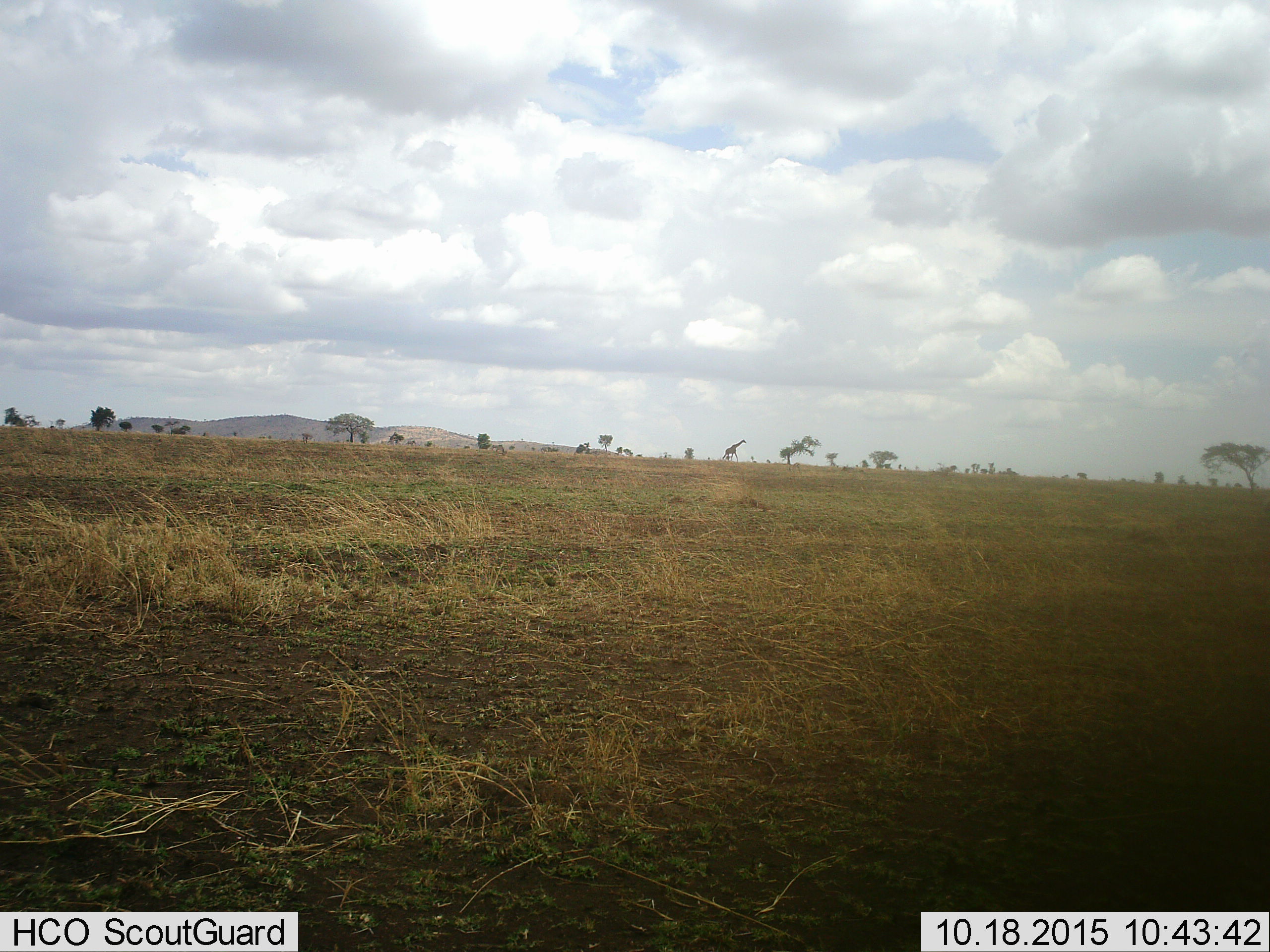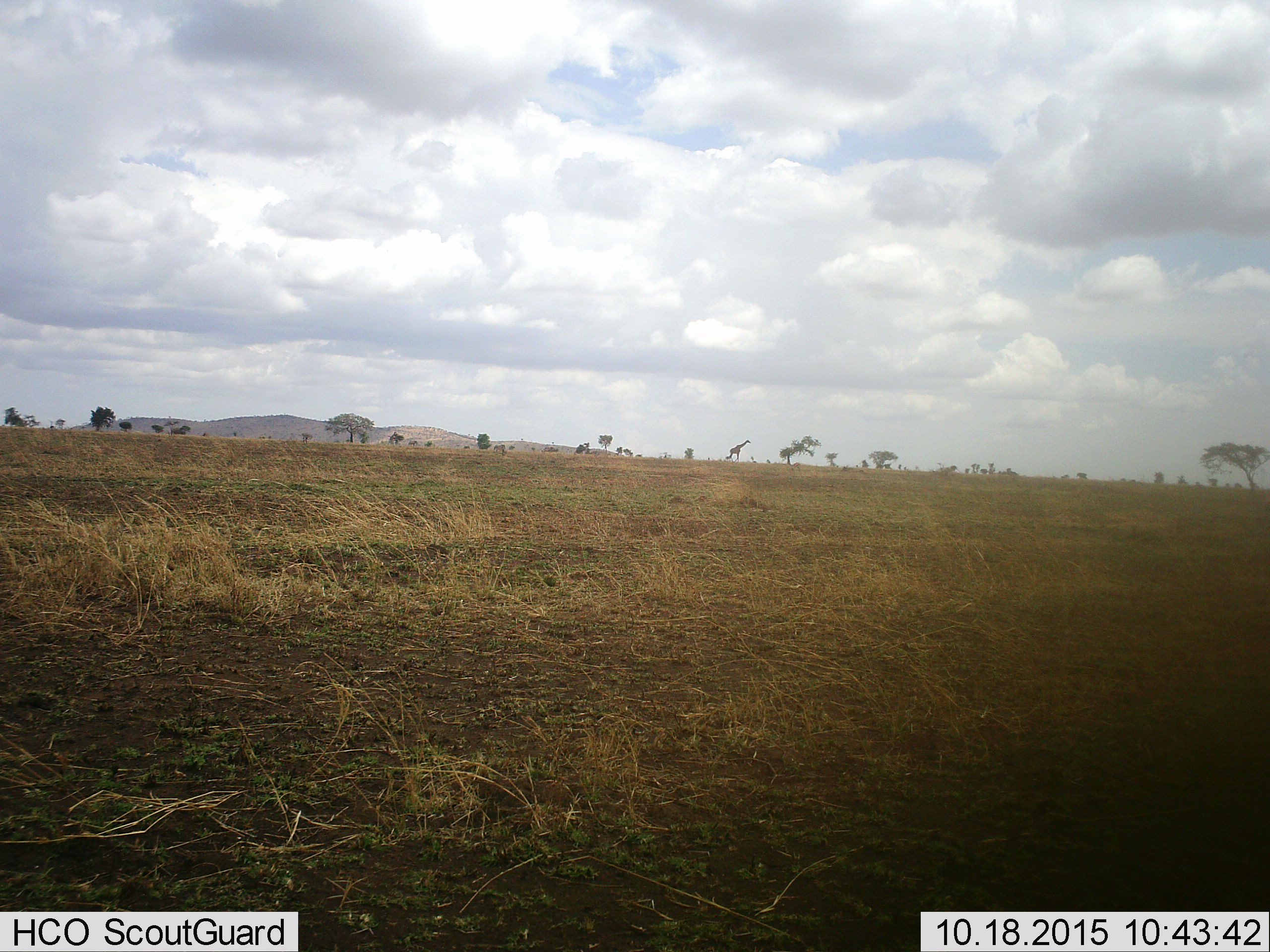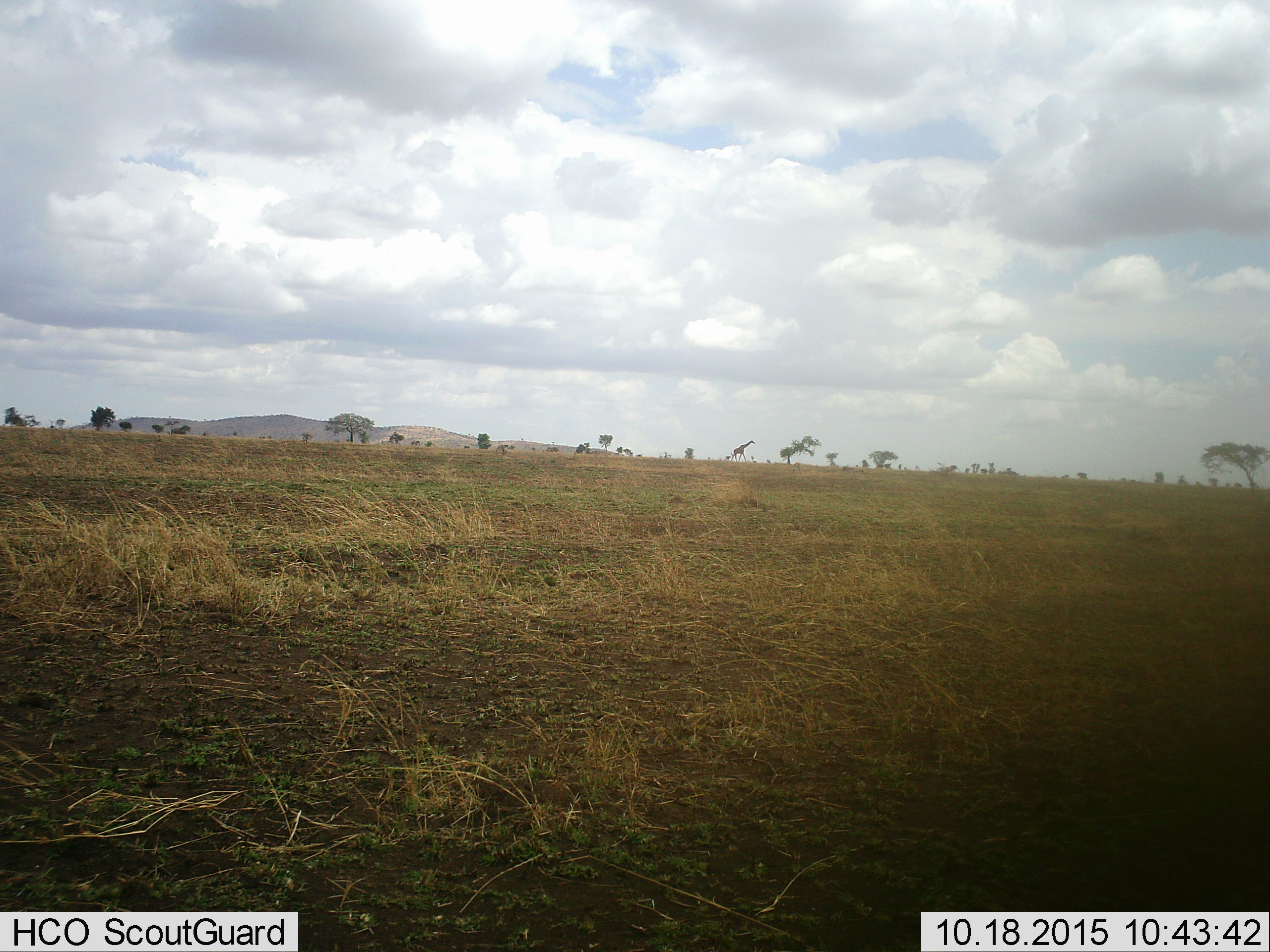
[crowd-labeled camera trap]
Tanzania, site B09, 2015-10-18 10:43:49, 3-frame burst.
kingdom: Animalia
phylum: Chordata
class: Mammalia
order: Artiodactyla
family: Giraffidae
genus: Giraffa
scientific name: Giraffa camelopardalis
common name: giraffe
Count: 1.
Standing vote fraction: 0%.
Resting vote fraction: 0%.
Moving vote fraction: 100%.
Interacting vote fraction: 0%.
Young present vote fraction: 0%.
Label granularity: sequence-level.